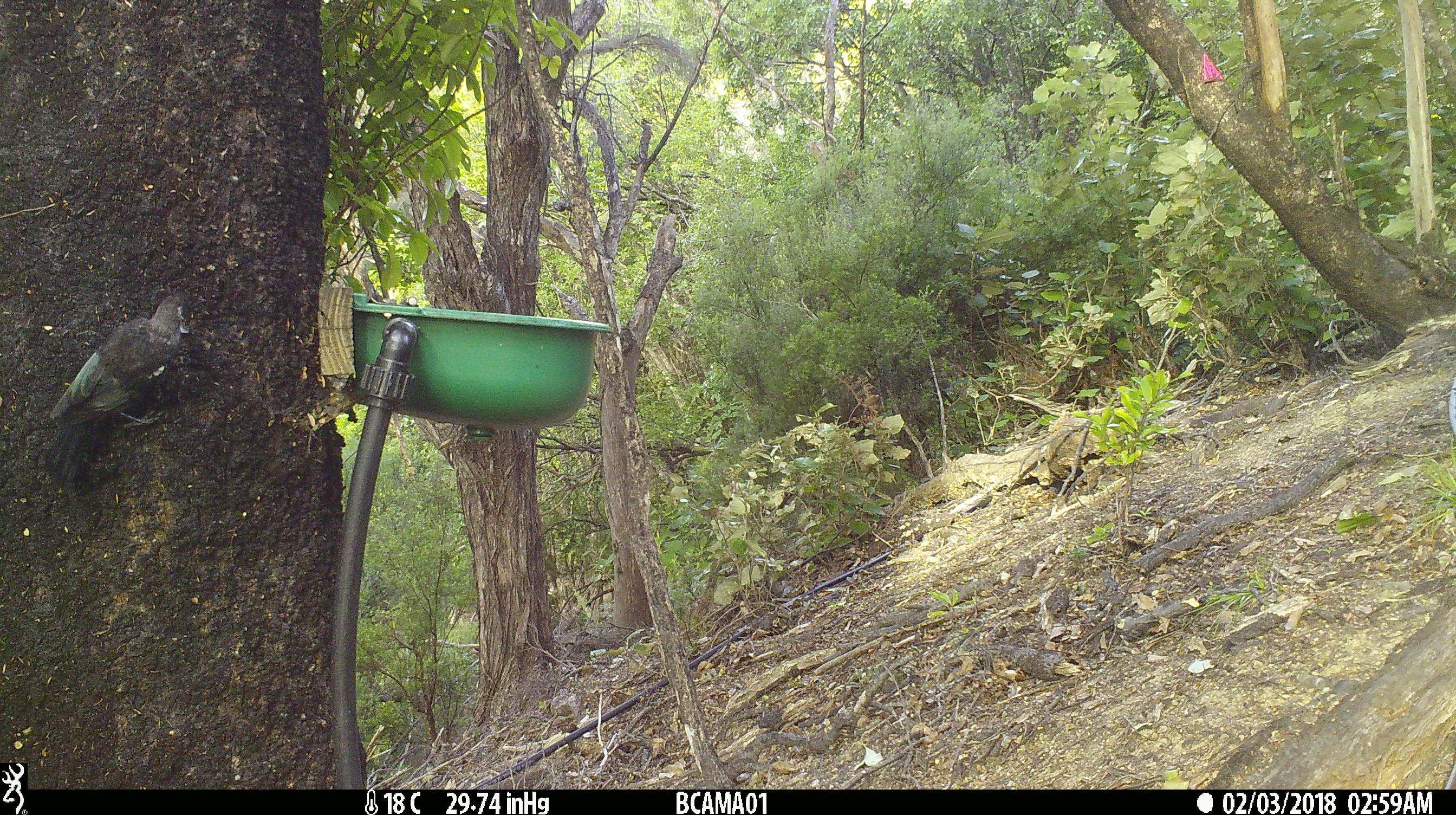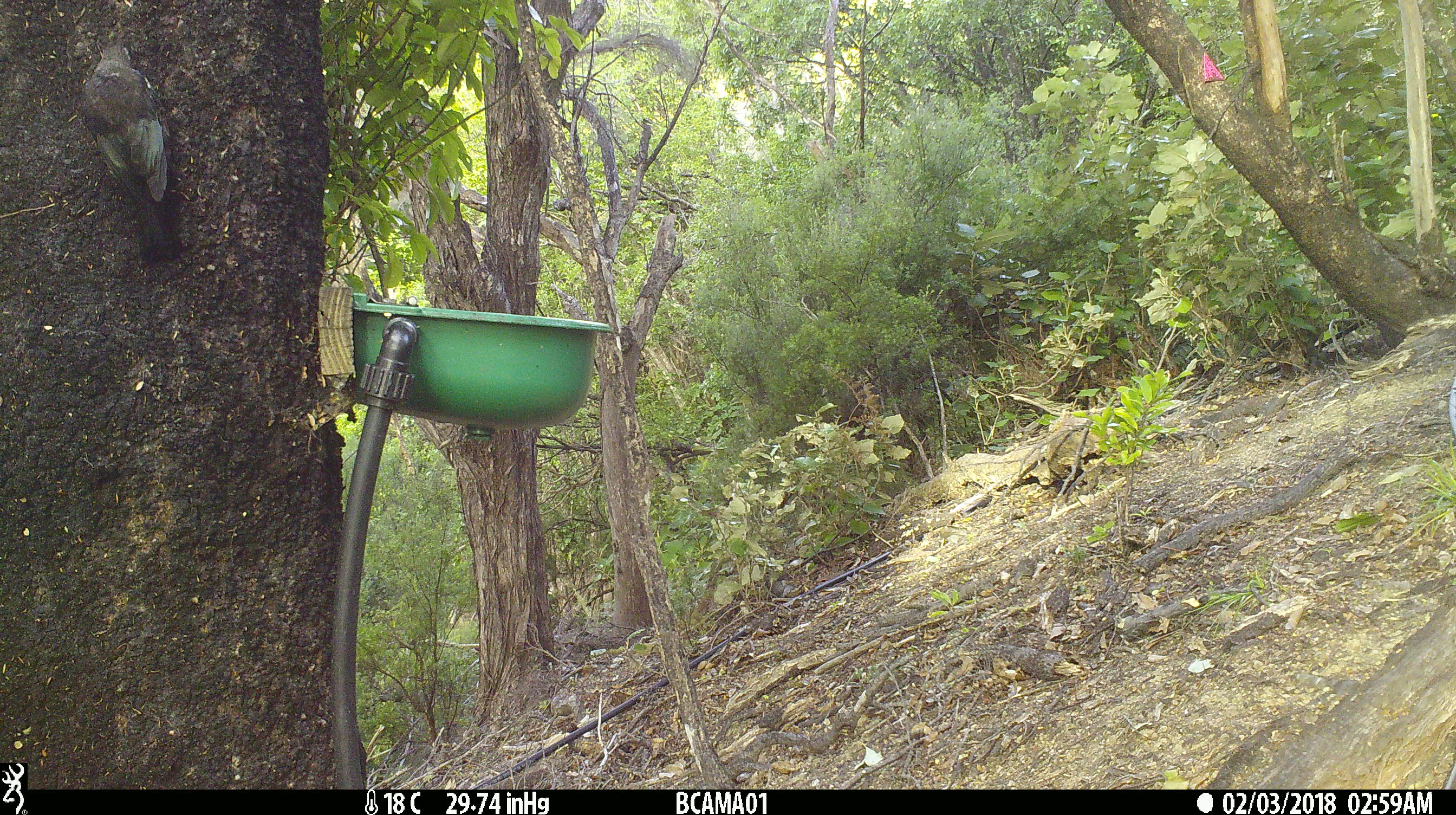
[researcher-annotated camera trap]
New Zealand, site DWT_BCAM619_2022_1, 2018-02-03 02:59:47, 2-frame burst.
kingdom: Animalia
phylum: Chordata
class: Aves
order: Passeriformes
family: Meliphagidae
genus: Prosthemadera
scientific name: Prosthemadera novaeseelandiae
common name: tui